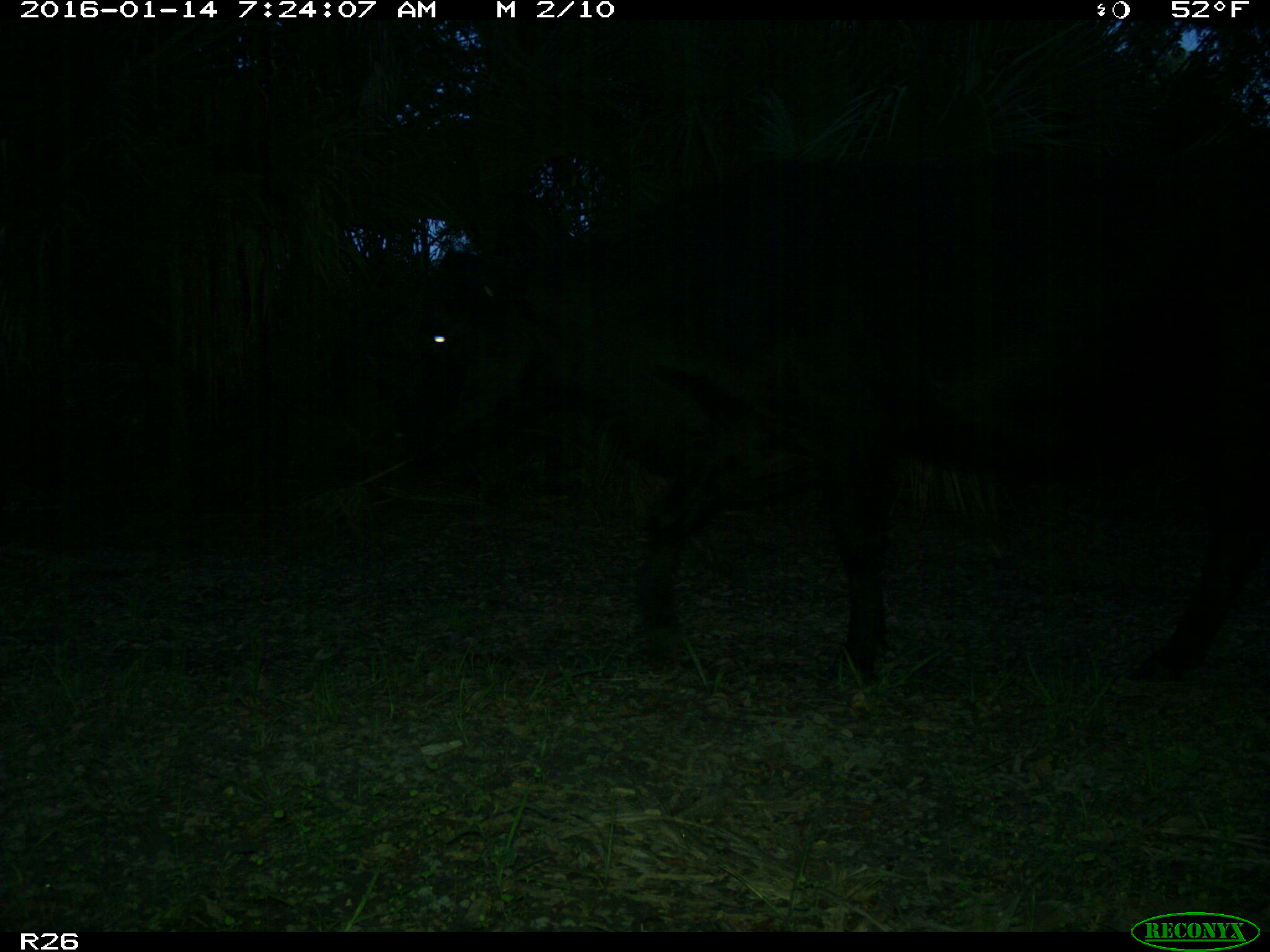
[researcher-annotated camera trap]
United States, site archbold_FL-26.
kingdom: Animalia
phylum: Chordata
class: Mammalia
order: Artiodactyla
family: Bovidae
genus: Bos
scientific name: Bos taurus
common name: domestic cow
Bos taurus (domestic cow).